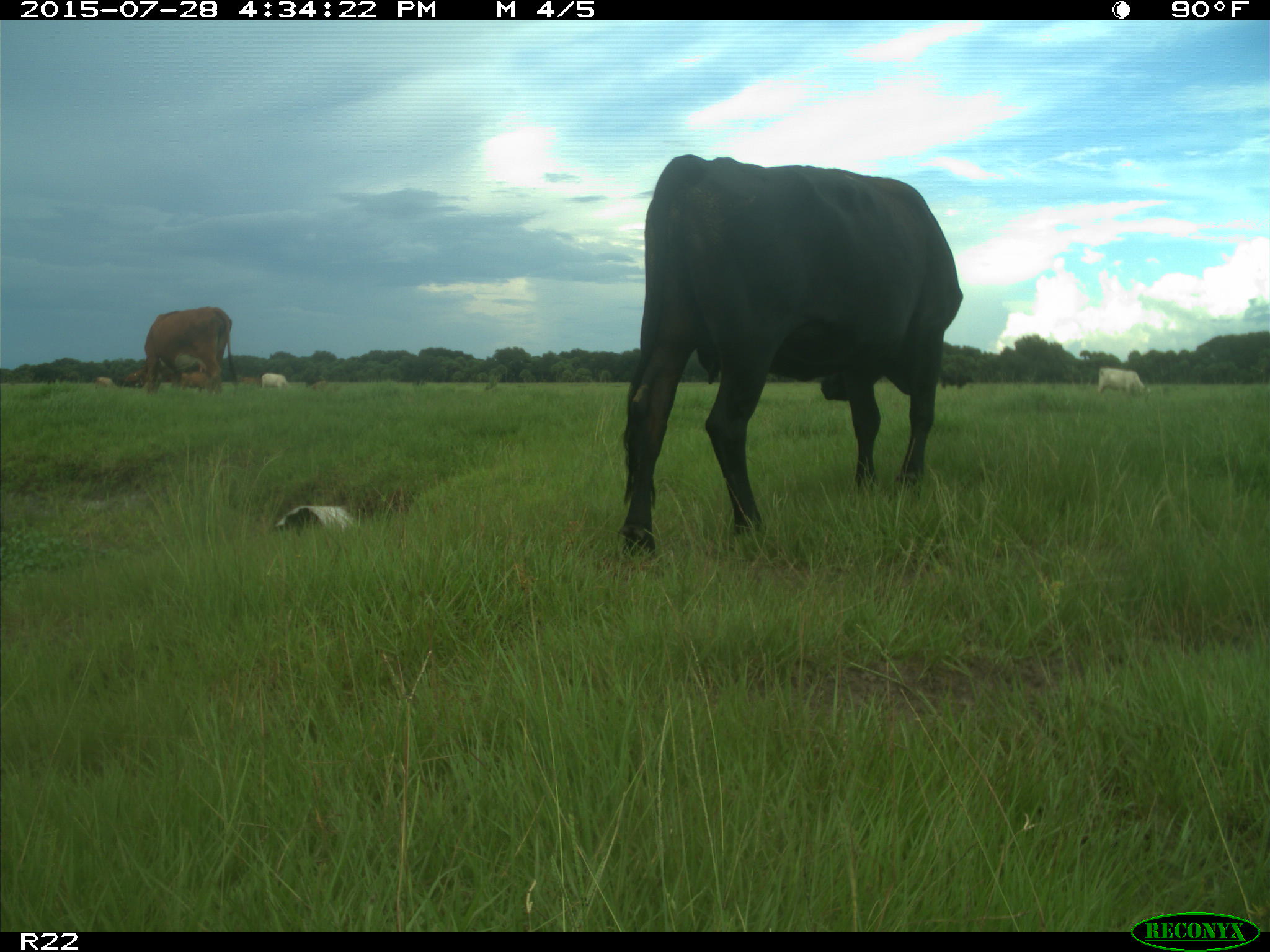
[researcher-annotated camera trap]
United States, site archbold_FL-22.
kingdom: Animalia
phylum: Chordata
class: Mammalia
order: Artiodactyla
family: Bovidae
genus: Bos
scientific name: Bos taurus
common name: domestic cow